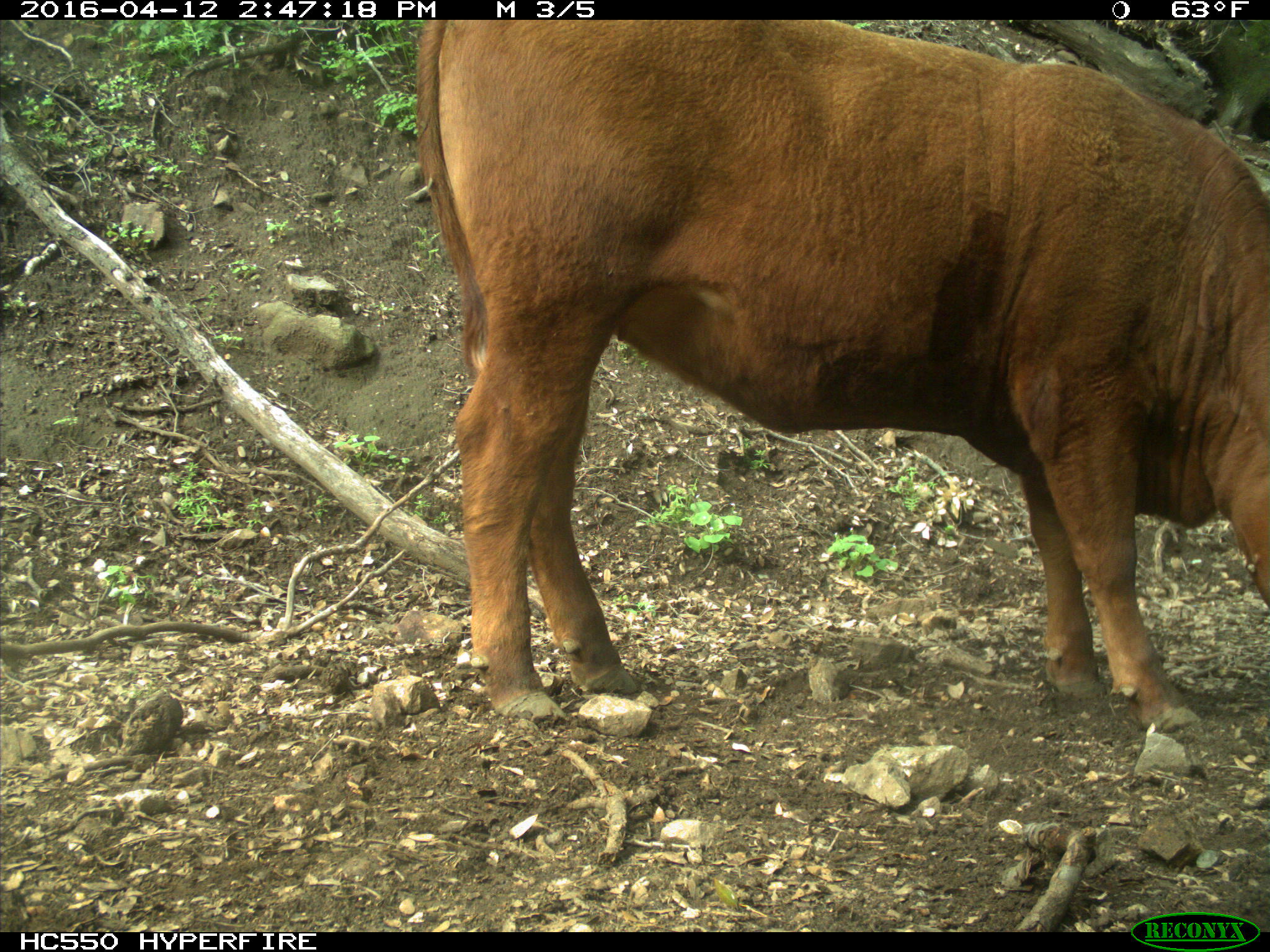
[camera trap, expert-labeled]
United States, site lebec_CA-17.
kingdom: Animalia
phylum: Chordata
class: Mammalia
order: Artiodactyla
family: Bovidae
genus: Bos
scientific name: Bos taurus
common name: domestic cow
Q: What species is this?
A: Bos taurus (domestic cow).